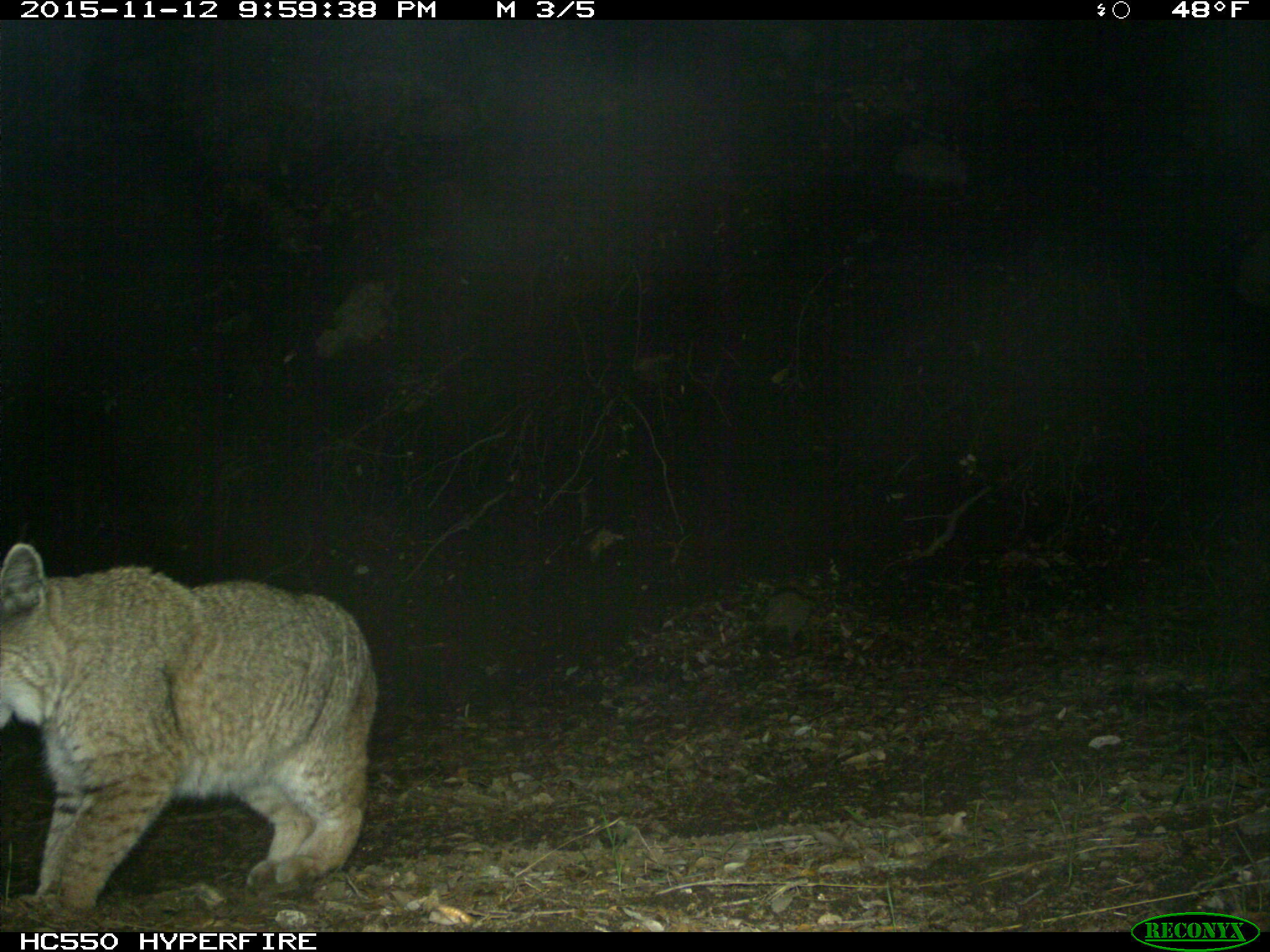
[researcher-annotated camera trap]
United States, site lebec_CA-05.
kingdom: Animalia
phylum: Chordata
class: Mammalia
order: Carnivora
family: Felidae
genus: Lynx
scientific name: Lynx rufus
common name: bobcat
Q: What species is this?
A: Lynx rufus (bobcat).